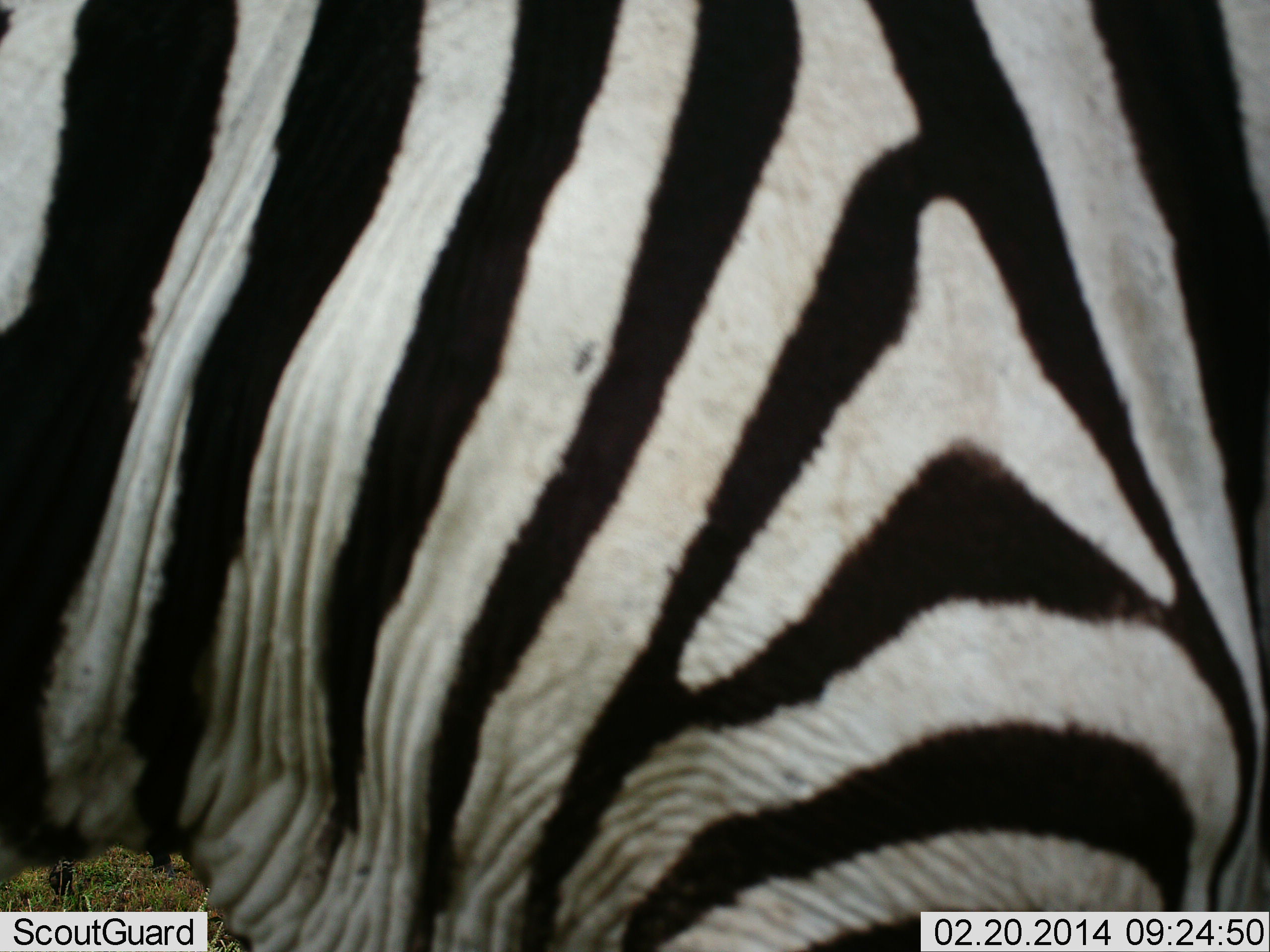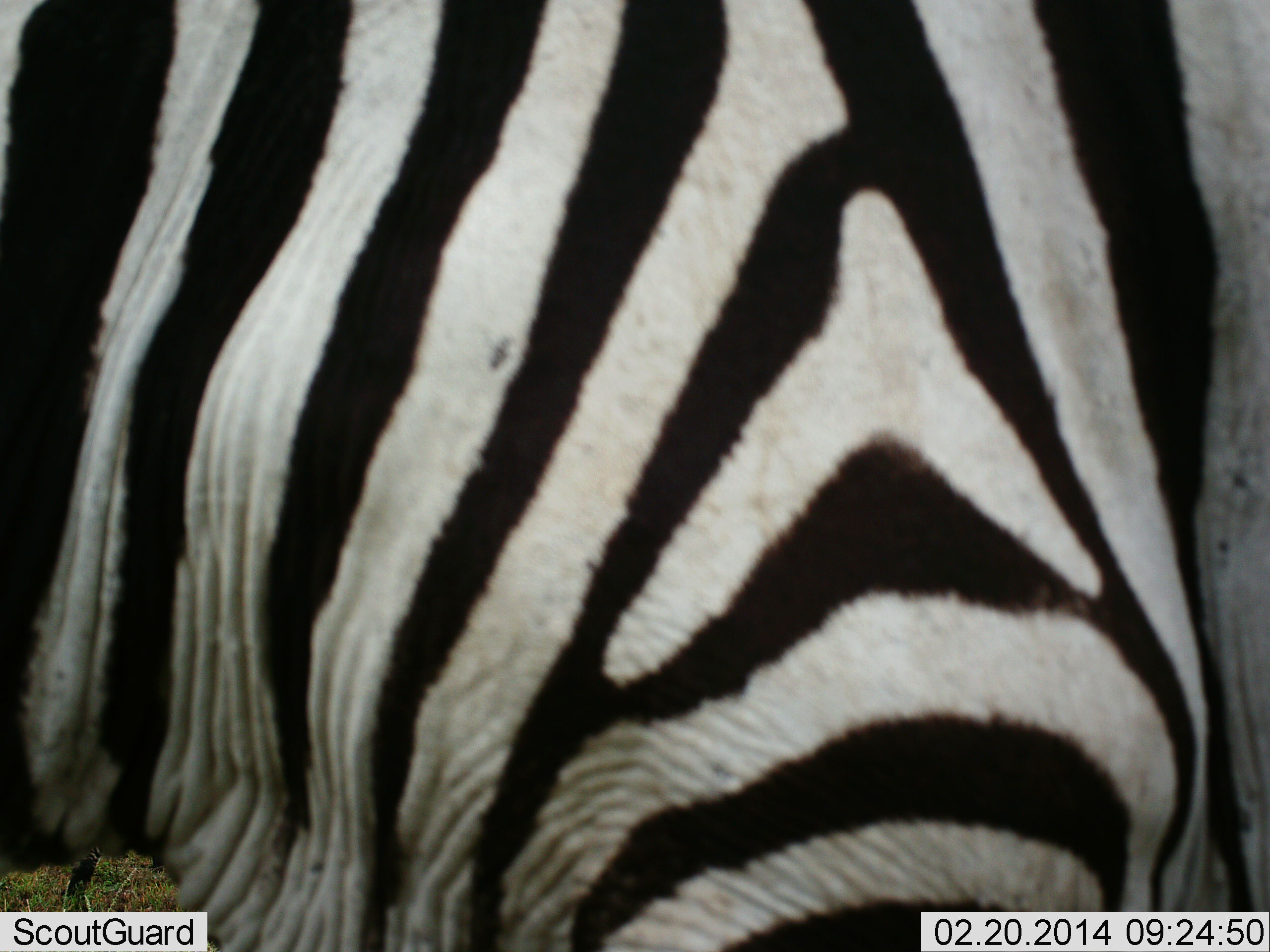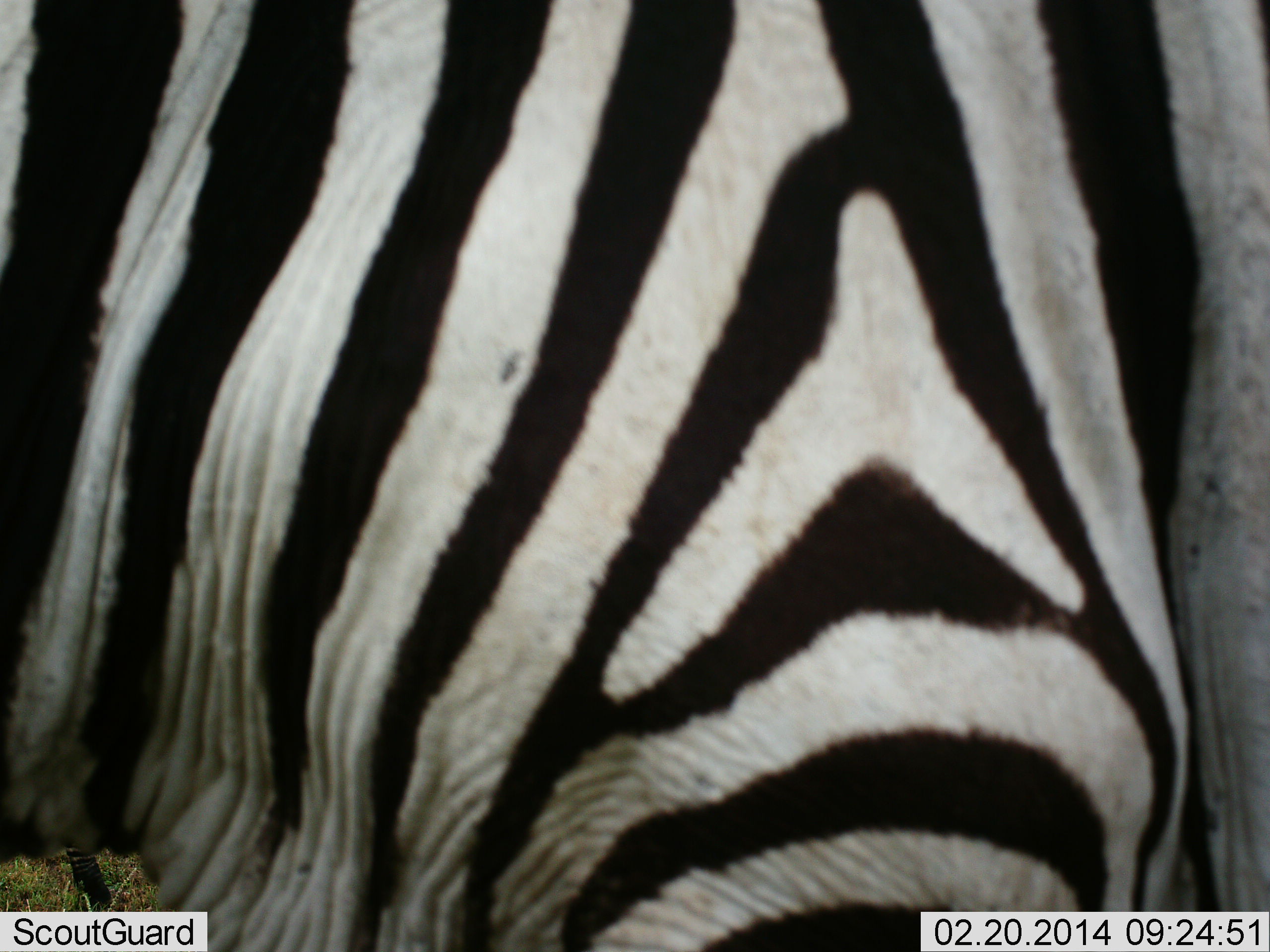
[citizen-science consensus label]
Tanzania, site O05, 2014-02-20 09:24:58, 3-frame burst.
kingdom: Animalia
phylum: Chordata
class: Mammalia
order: Perissodactyla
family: Equidae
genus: Equus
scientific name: Equus quagga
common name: plains zebra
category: zebra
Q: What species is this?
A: Zebra (plains zebra) (Equus quagga).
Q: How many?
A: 1.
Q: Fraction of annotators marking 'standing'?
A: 100%.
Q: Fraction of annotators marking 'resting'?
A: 0%.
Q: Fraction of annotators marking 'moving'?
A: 0%.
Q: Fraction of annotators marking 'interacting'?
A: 0%.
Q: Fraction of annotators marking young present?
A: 0%.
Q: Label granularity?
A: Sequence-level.